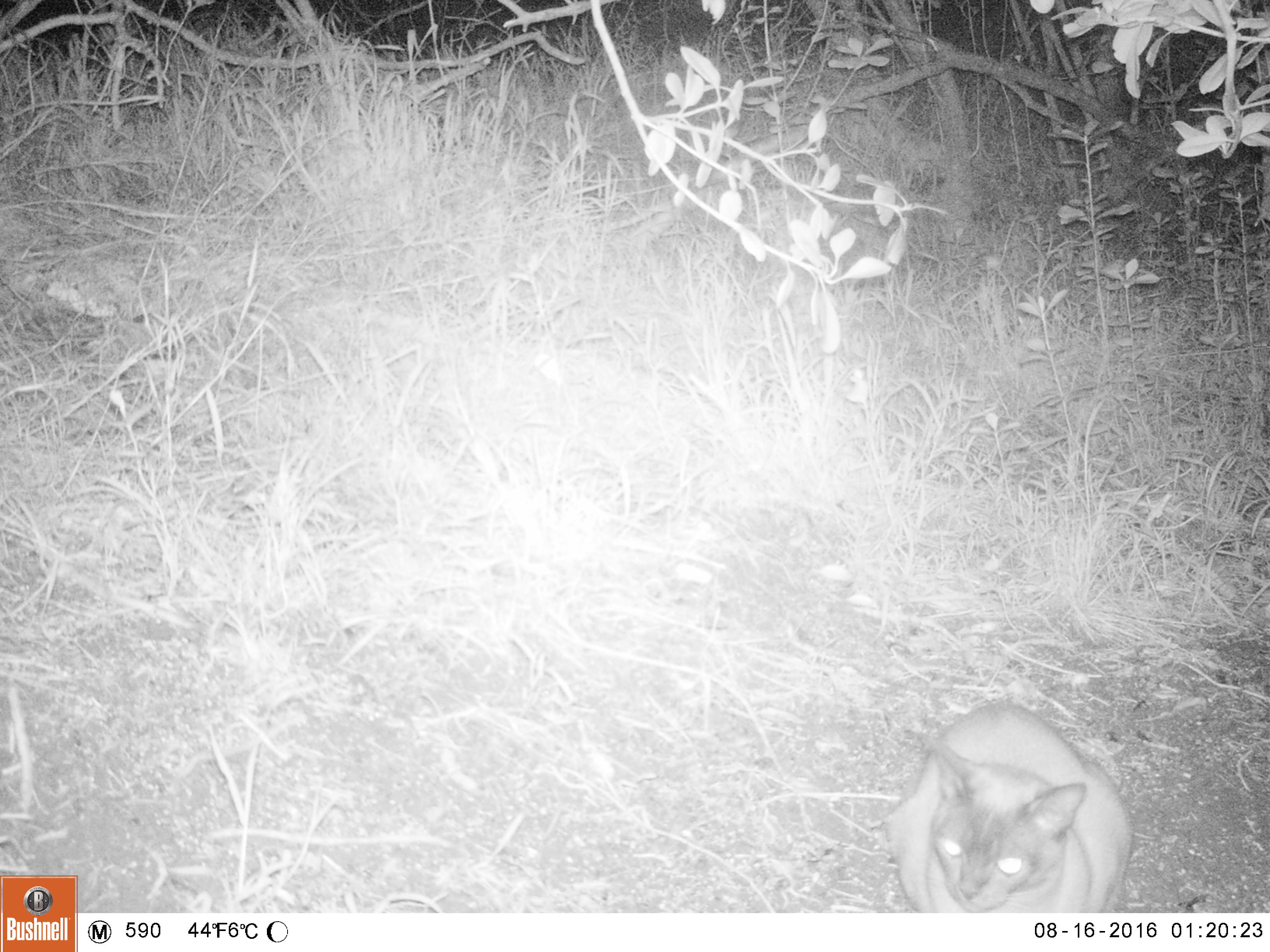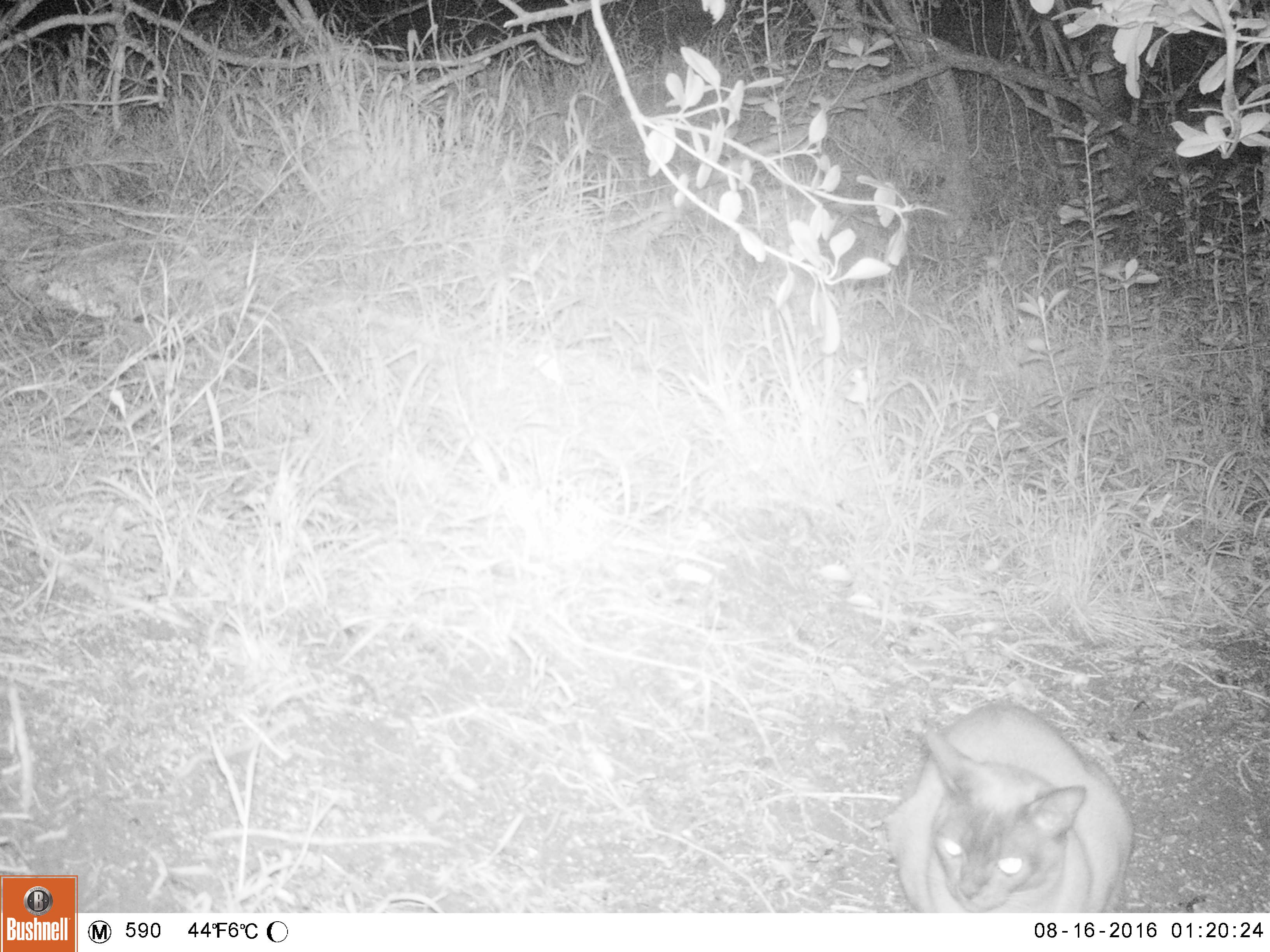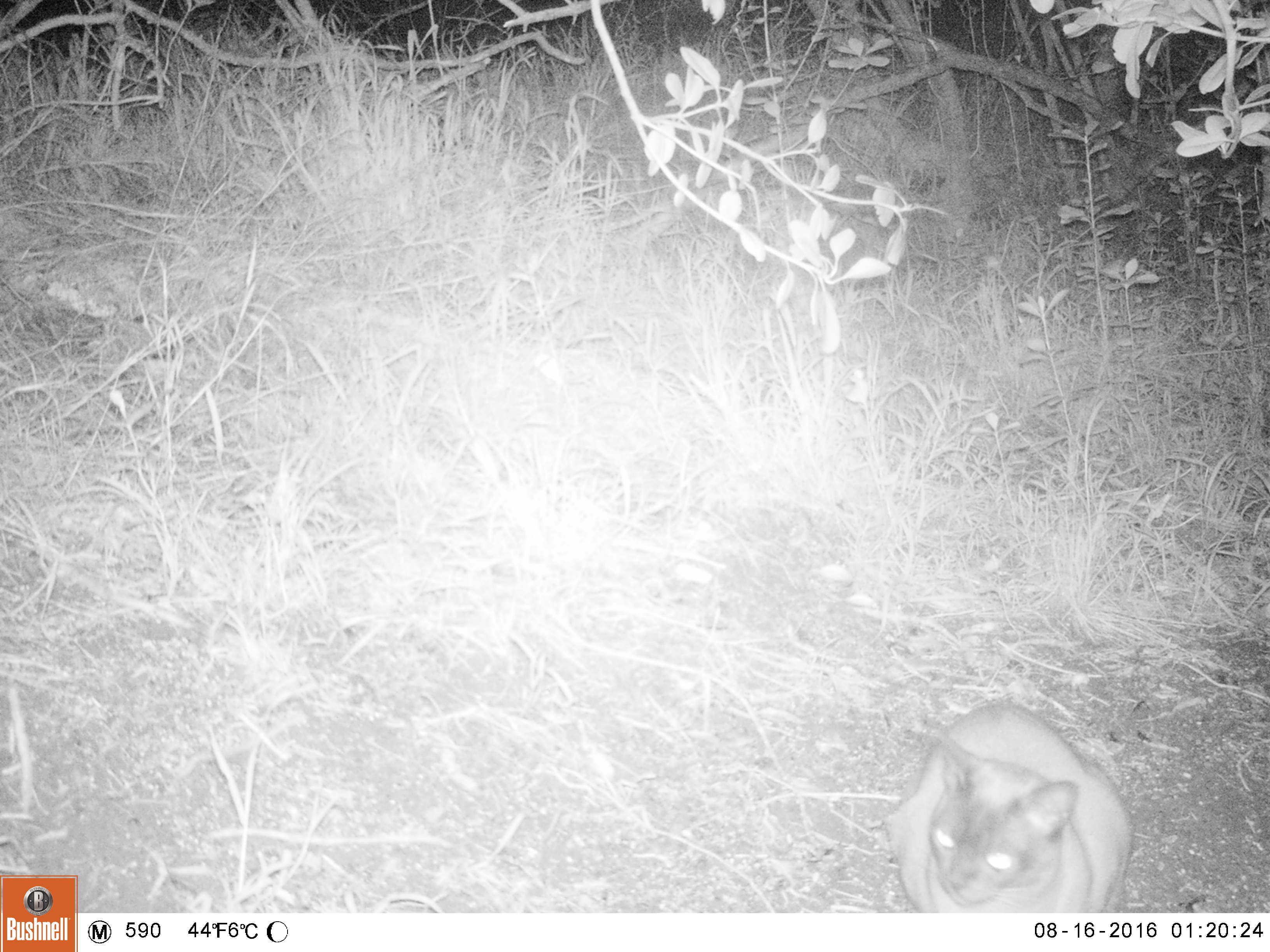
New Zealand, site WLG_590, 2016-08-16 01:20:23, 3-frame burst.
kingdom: Animalia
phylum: Chordata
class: Mammalia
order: Carnivora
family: Felidae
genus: Felis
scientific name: Felis catus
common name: domestic cat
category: cat